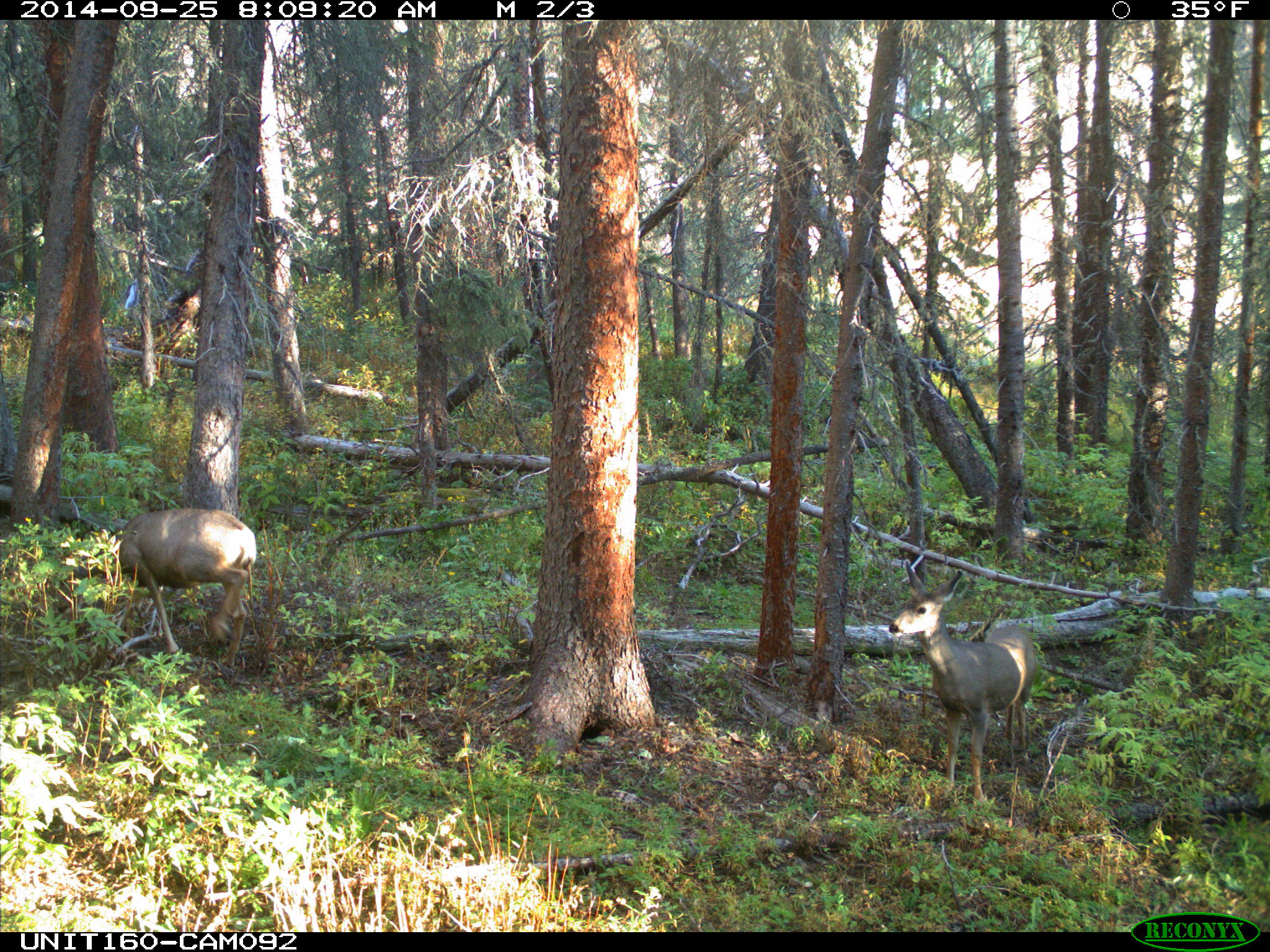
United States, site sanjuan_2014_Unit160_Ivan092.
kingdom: Animalia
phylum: Chordata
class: Mammalia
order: Artiodactyla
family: Cervidae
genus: Odocoileus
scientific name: Odocoileus hemionus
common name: mule deer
Odocoileus hemionus (mule deer).